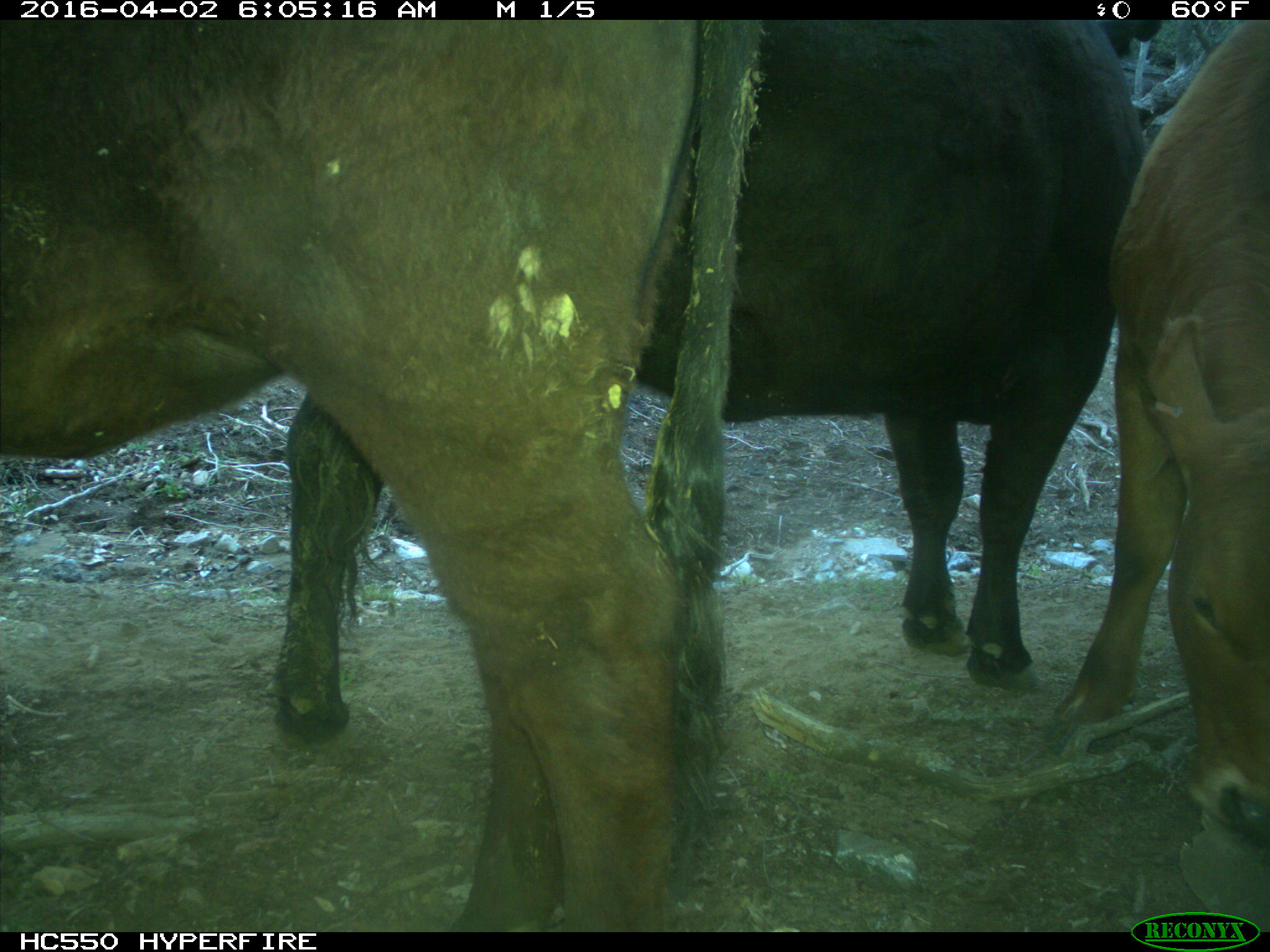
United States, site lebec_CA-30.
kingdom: Animalia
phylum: Chordata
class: Mammalia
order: Artiodactyla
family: Bovidae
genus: Bos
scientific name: Bos taurus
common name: domestic cow